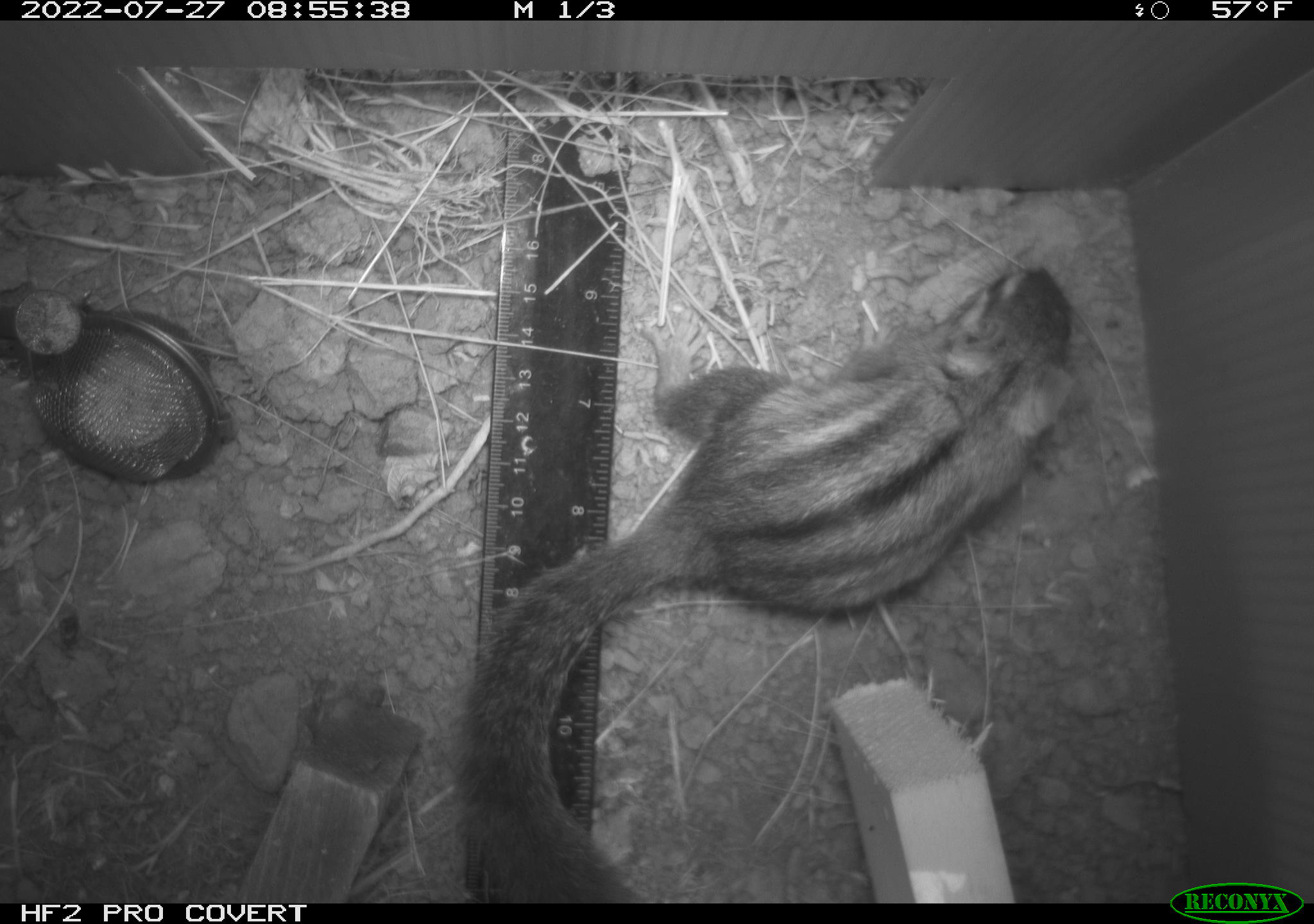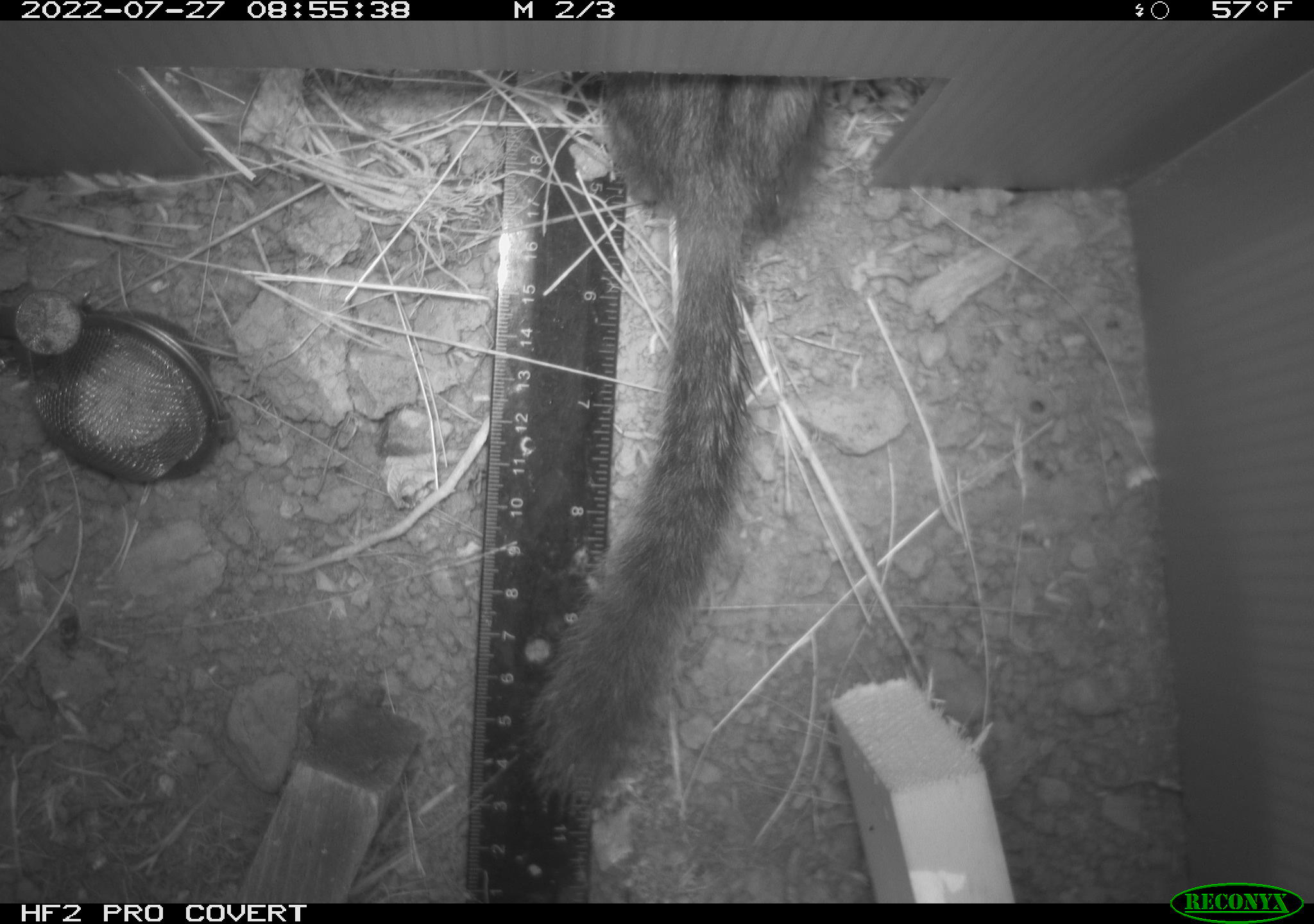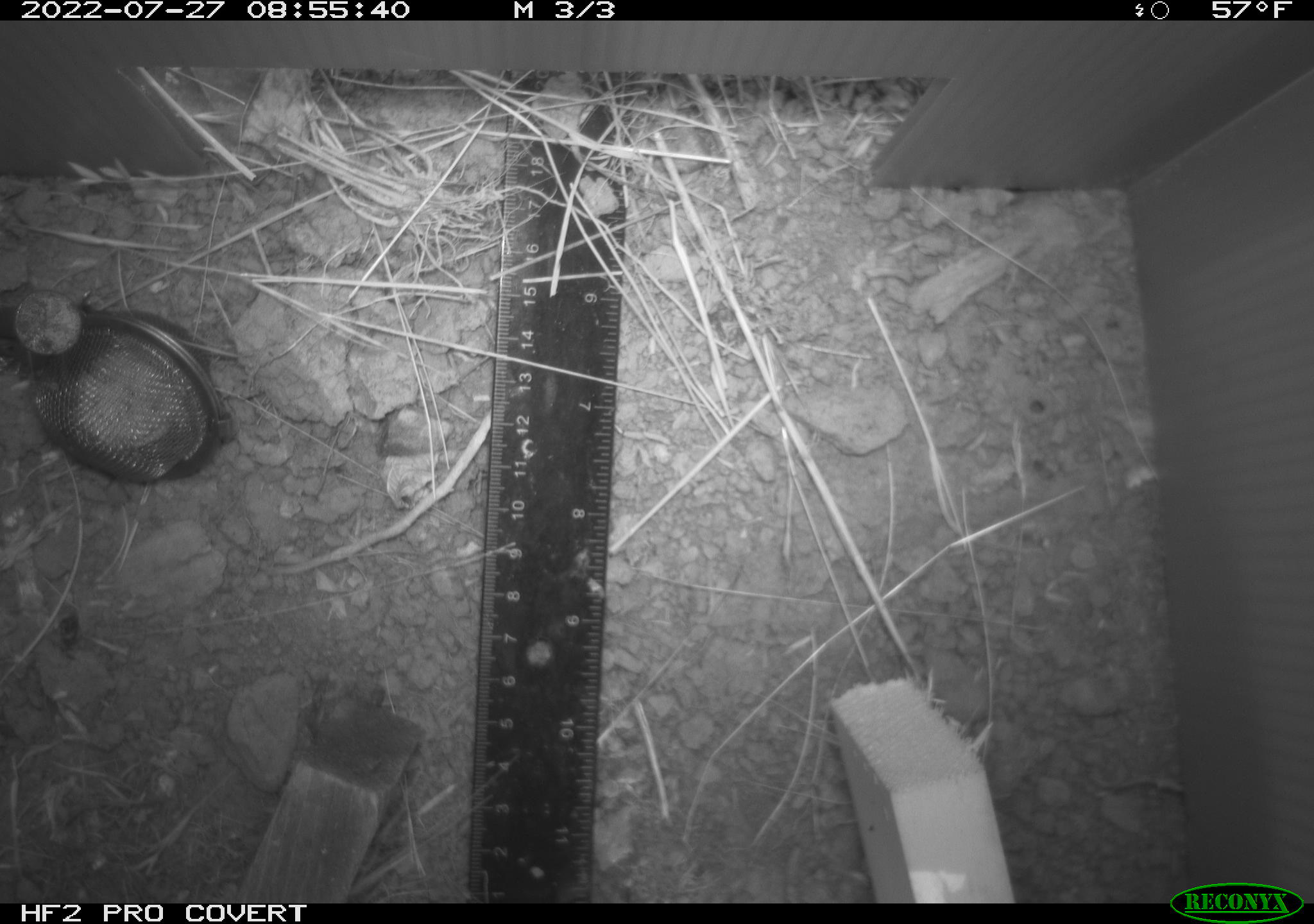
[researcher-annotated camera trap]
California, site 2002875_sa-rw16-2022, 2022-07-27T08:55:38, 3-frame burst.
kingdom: Animalia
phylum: Chordata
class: Mammalia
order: Rodentia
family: Sciuridae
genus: Neotamias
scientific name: Neotamias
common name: western chipmunks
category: neotamias species